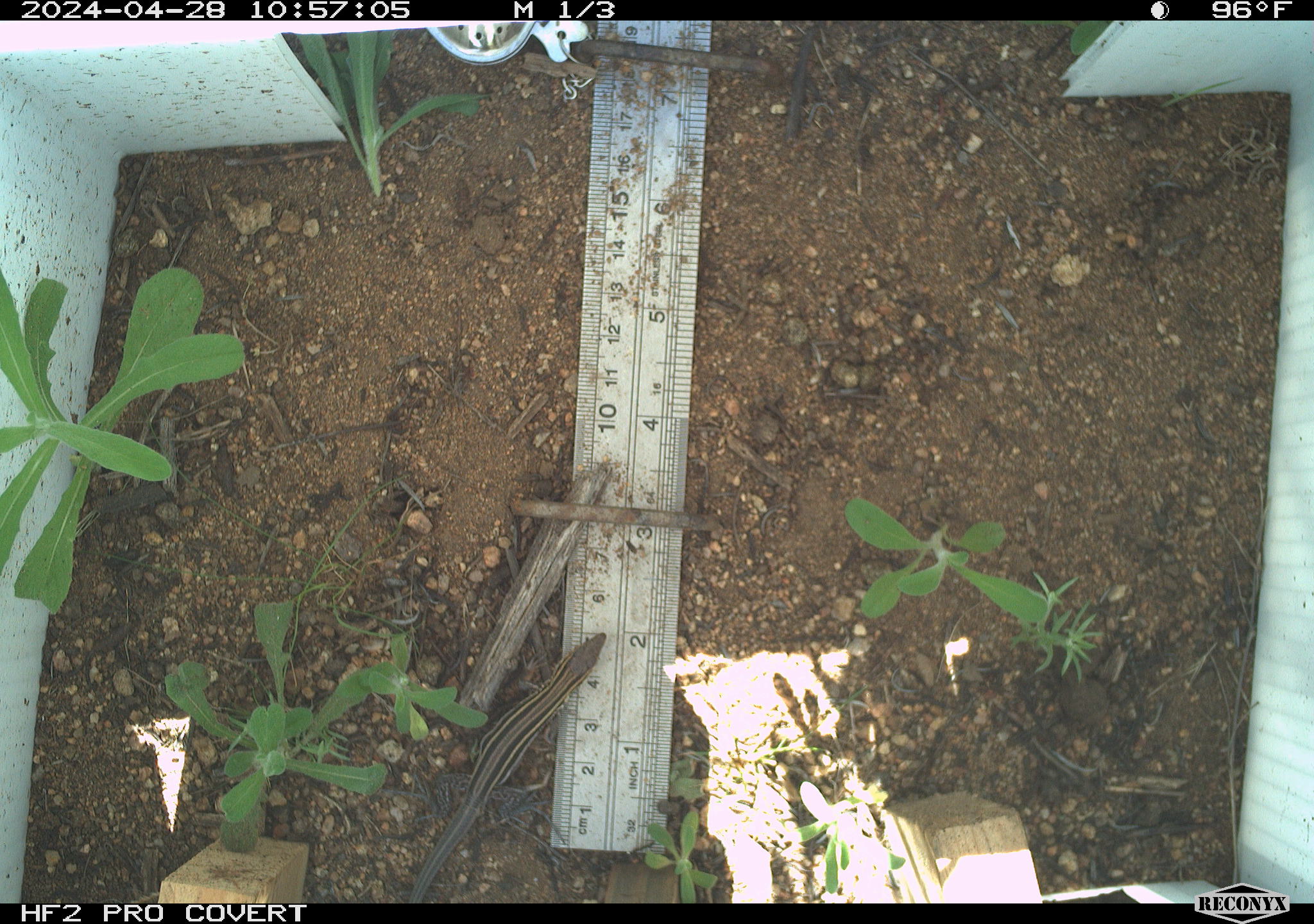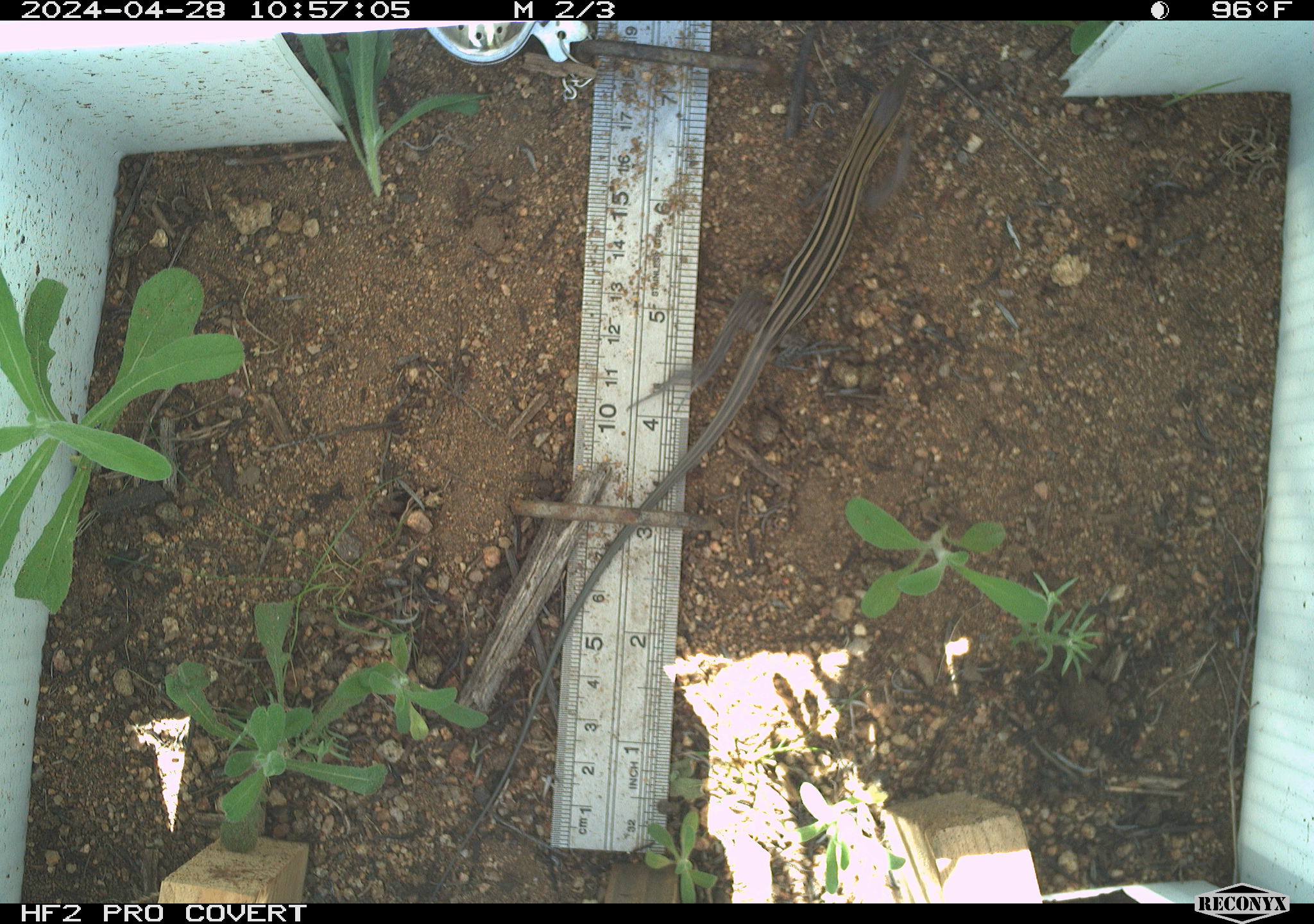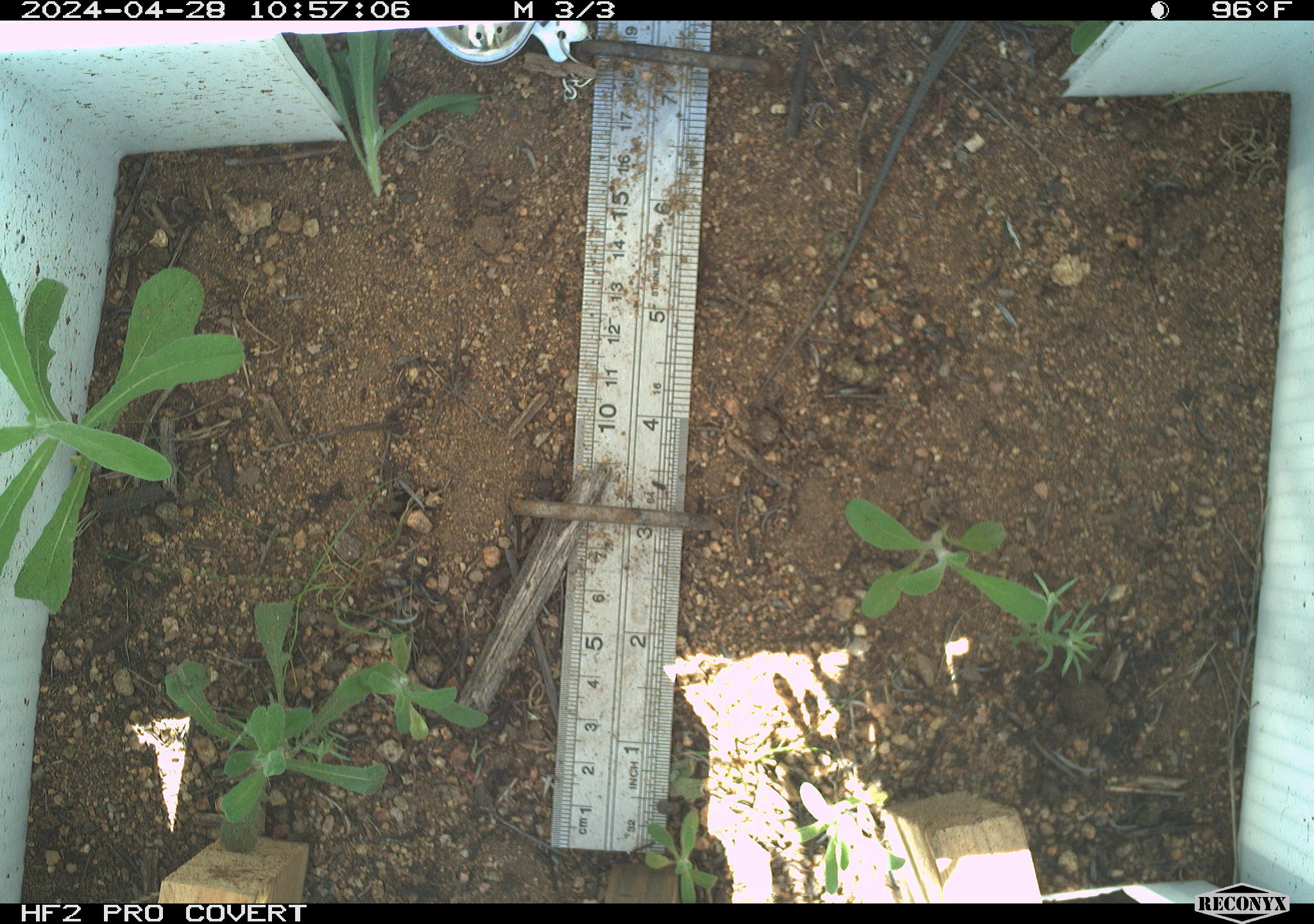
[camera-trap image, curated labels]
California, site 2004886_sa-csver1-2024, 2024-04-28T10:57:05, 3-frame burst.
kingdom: Animalia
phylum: Chordata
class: Reptilia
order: Squamata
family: Teiidae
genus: Aspidoscelis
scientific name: Aspidoscelis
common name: whiptail lizards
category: aspidoscelis species